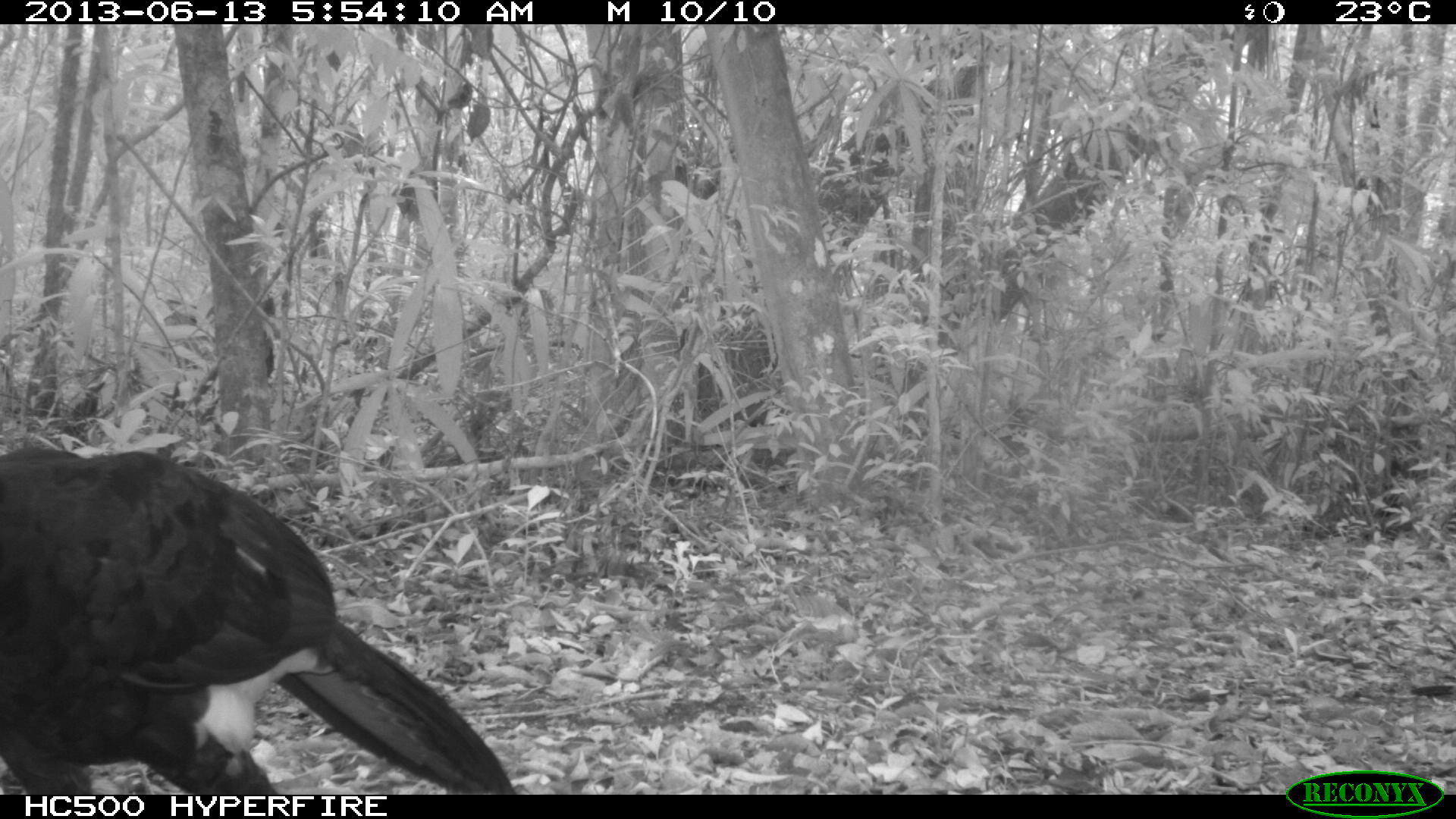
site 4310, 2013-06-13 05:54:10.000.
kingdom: Animalia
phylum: Chordata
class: Aves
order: Galliformes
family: Cracidae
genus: Crax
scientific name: Crax rubra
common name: great curassow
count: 1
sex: male